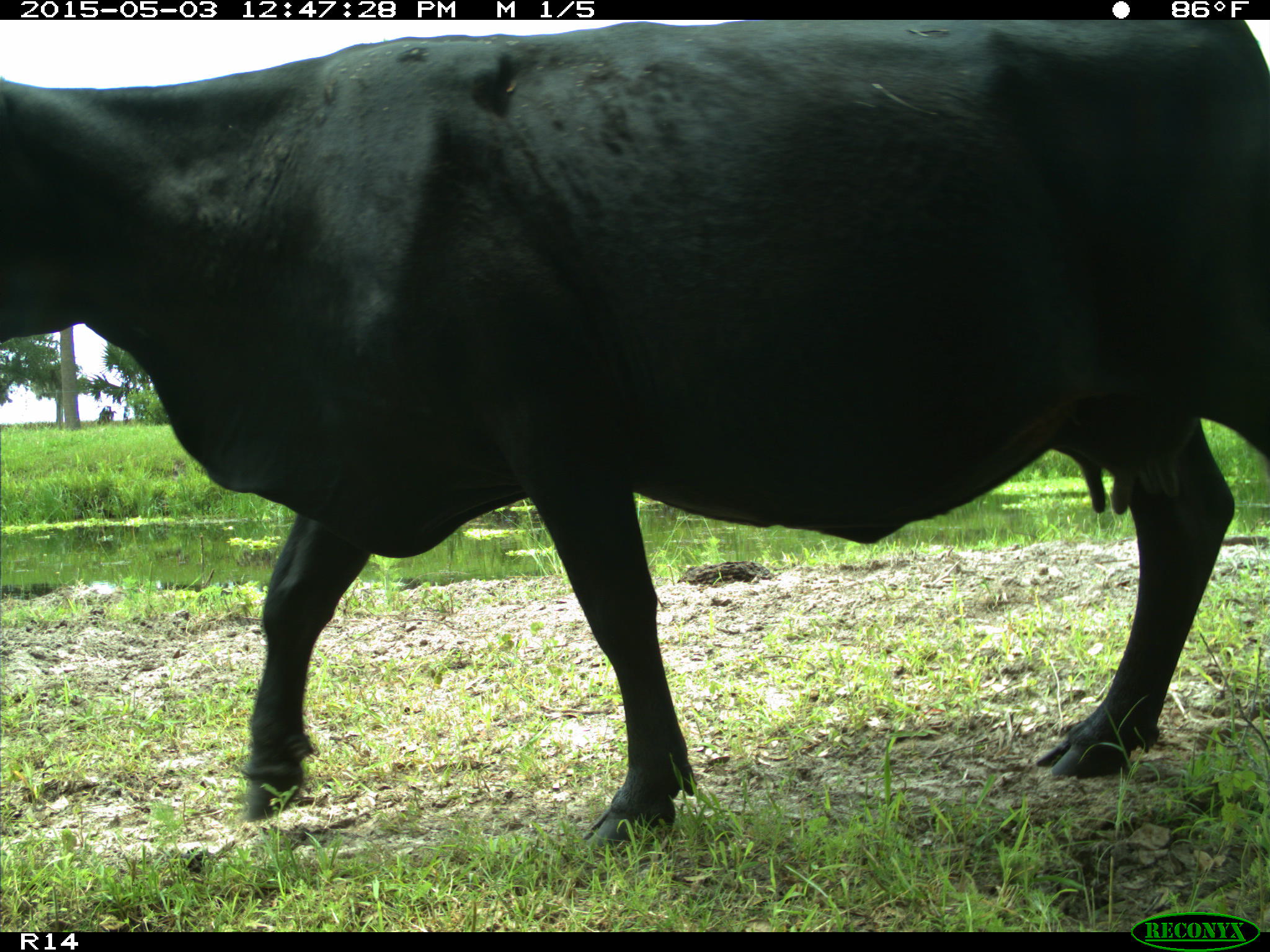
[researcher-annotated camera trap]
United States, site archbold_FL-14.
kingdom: Animalia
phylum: Chordata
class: Mammalia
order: Artiodactyla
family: Bovidae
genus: Bos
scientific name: Bos taurus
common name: domestic cow